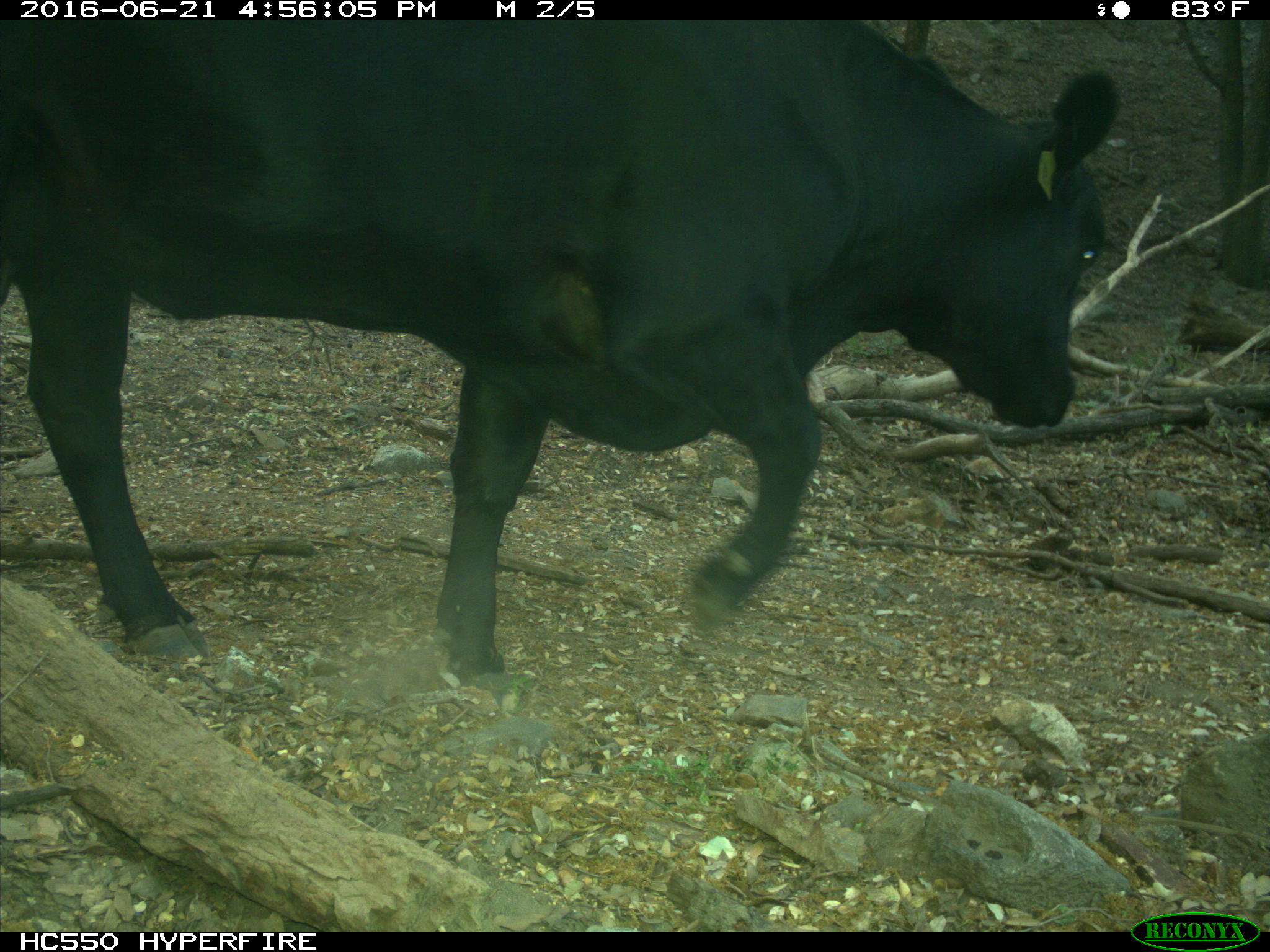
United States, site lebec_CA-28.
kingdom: Animalia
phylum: Chordata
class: Mammalia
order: Artiodactyla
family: Bovidae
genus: Bos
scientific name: Bos taurus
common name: domestic cow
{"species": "Bos taurus (domestic cow)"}